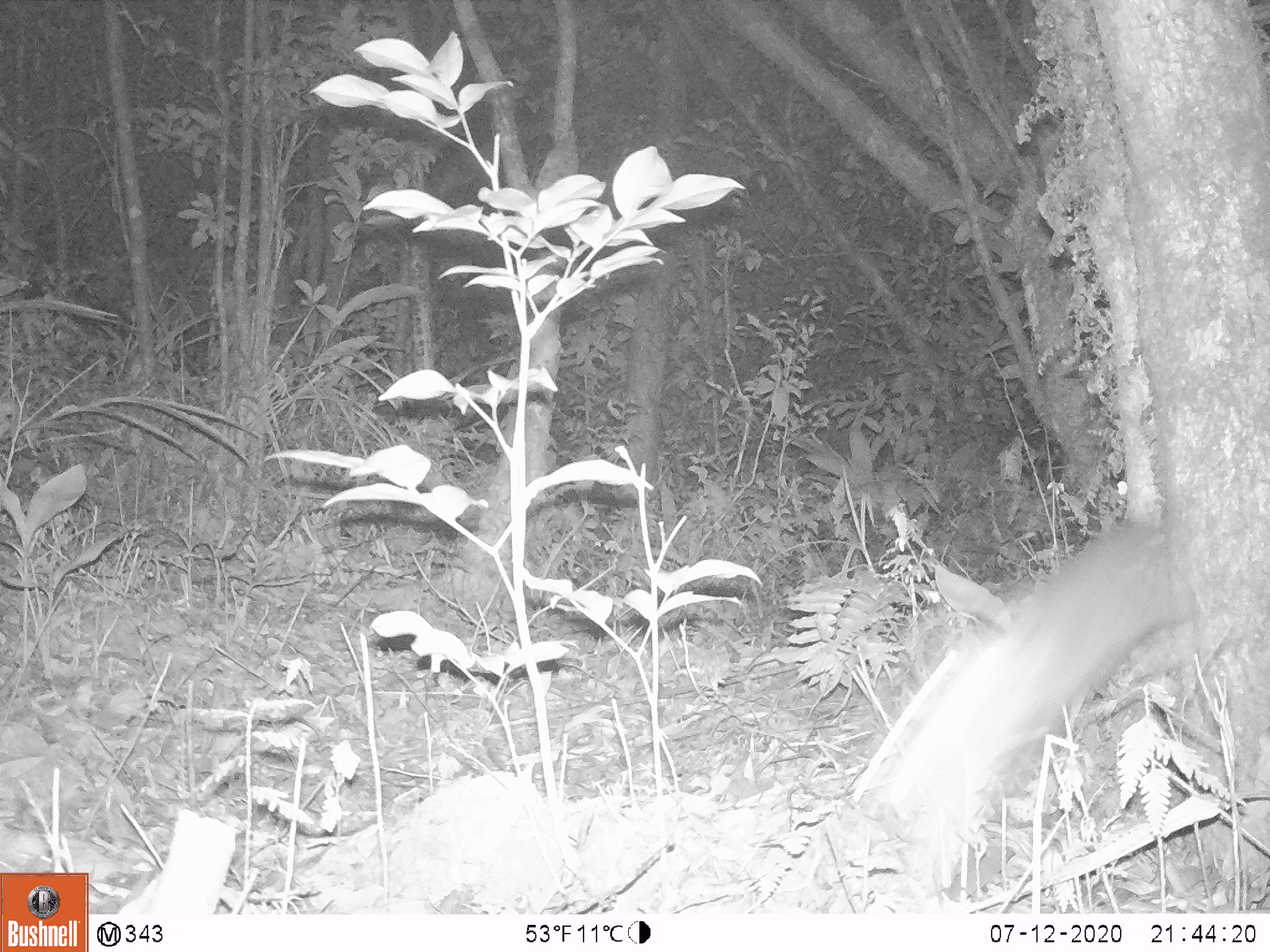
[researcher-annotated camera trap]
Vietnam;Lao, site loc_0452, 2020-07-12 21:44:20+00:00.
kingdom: Animalia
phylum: Chordata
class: Mammalia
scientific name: Mammalia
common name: mammal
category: unidentified small mammal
Unidentified small mammal (mammal) (Mammalia). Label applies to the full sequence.